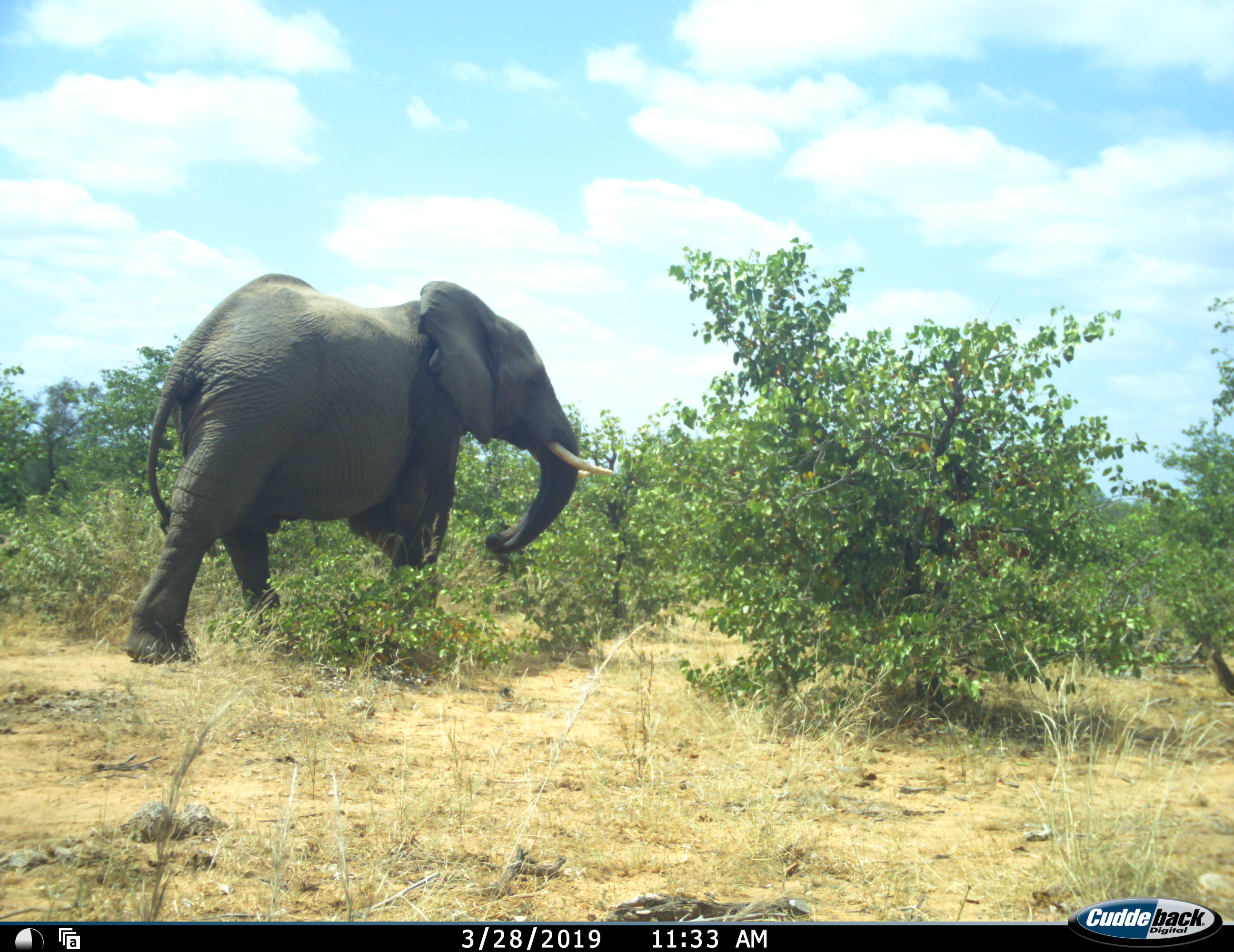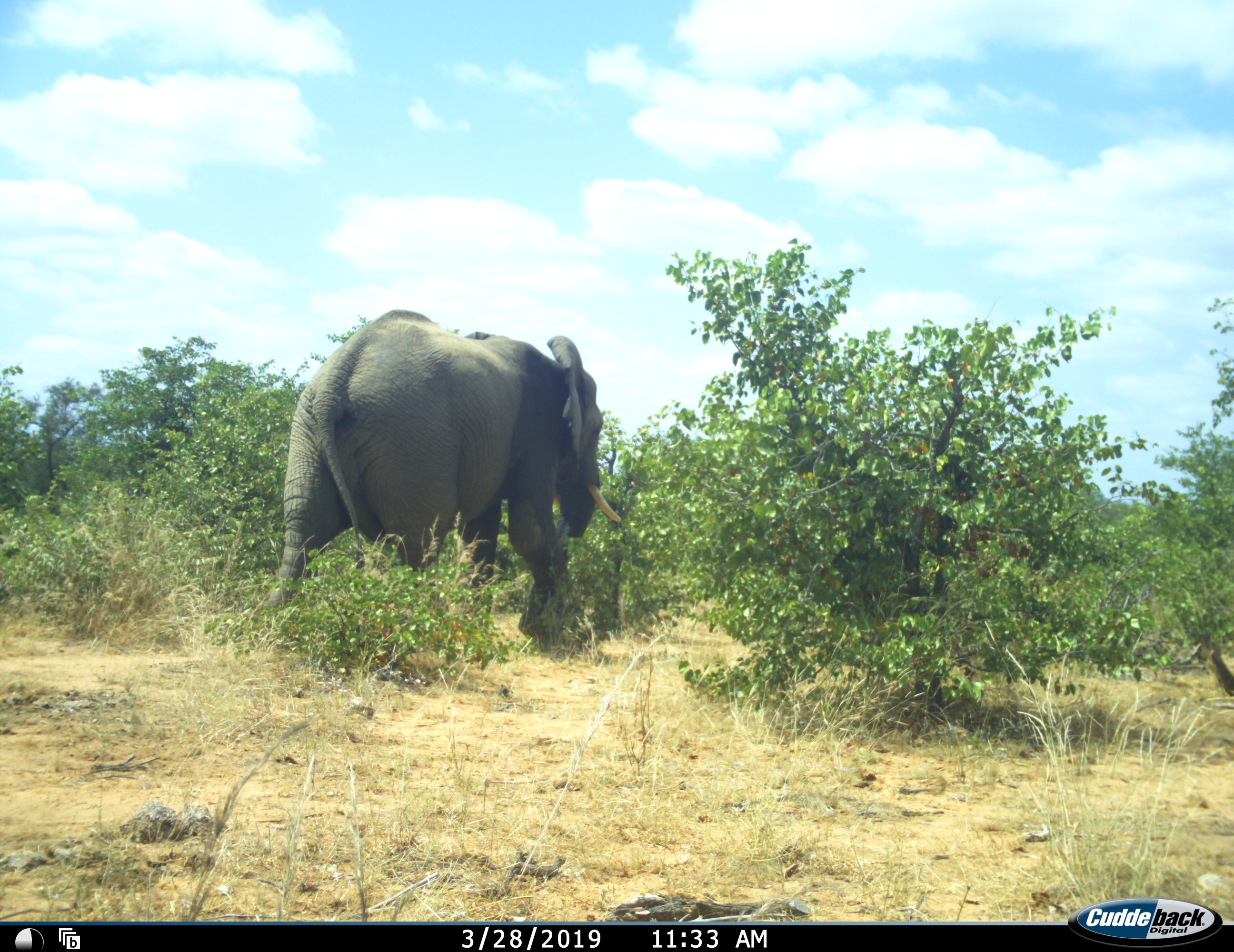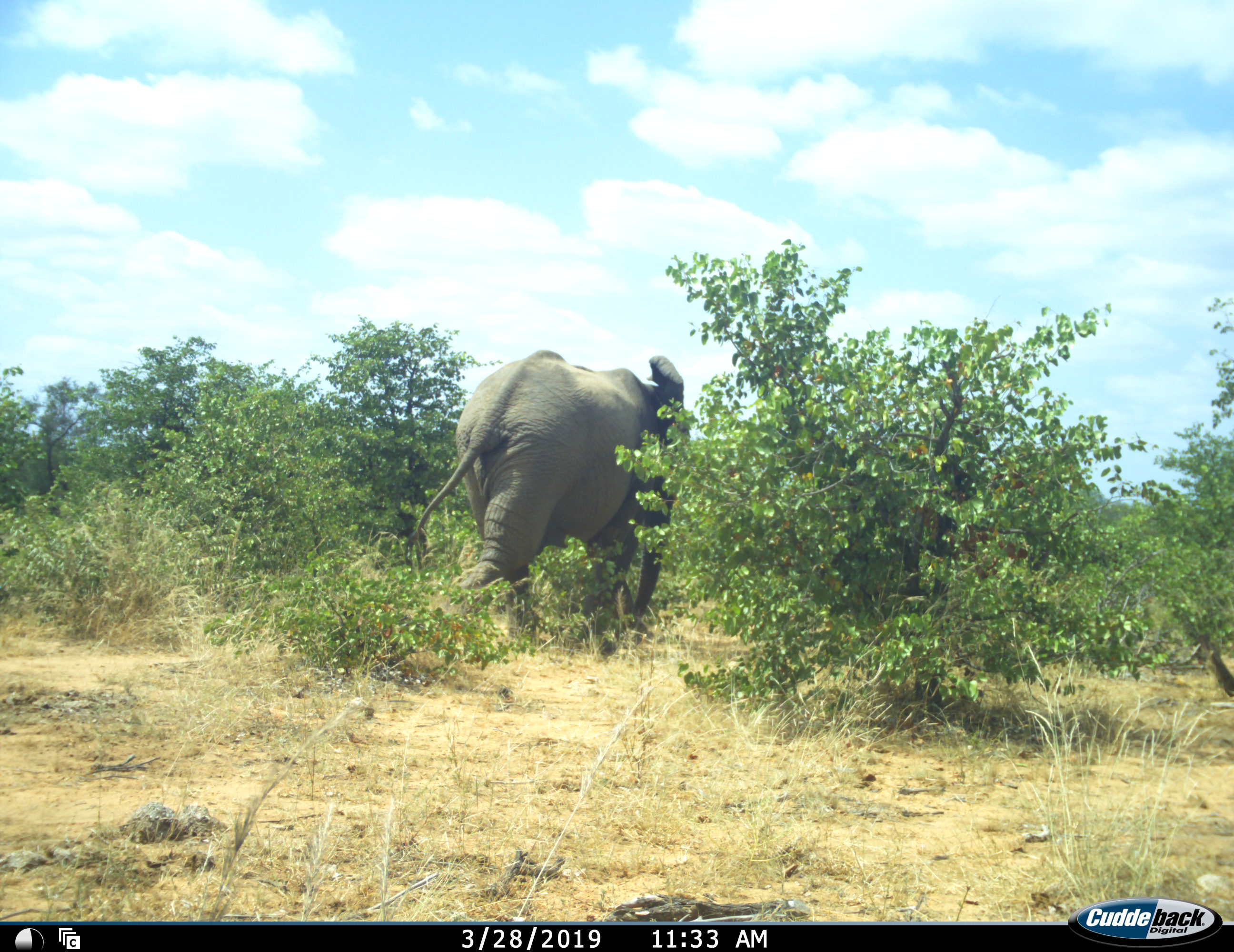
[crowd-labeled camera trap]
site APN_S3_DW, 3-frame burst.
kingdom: Animalia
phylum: Chordata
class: Mammalia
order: Proboscidea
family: Elephantidae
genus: Loxodonta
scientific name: Loxodonta africana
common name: african bush elephant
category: elephant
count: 1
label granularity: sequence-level